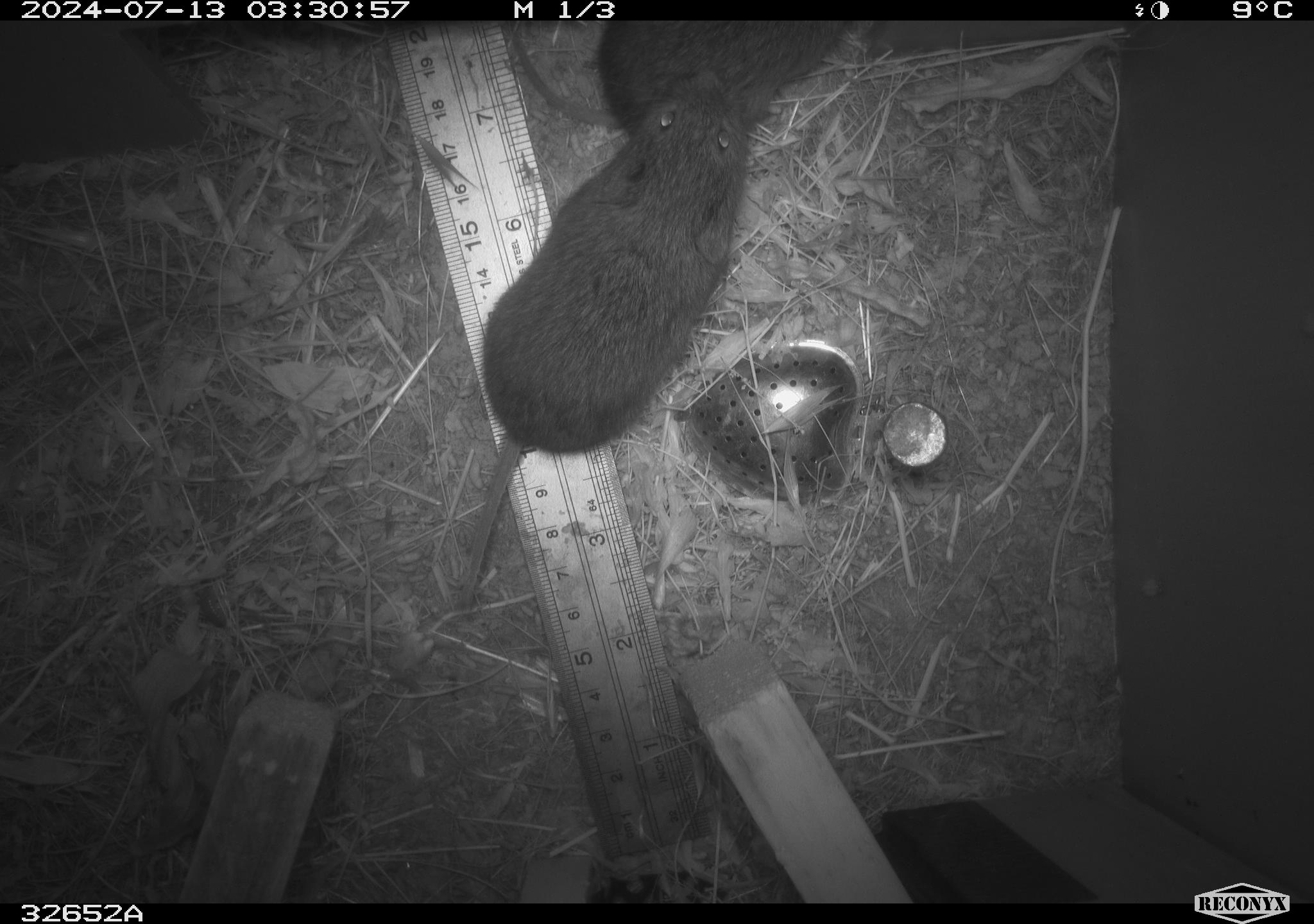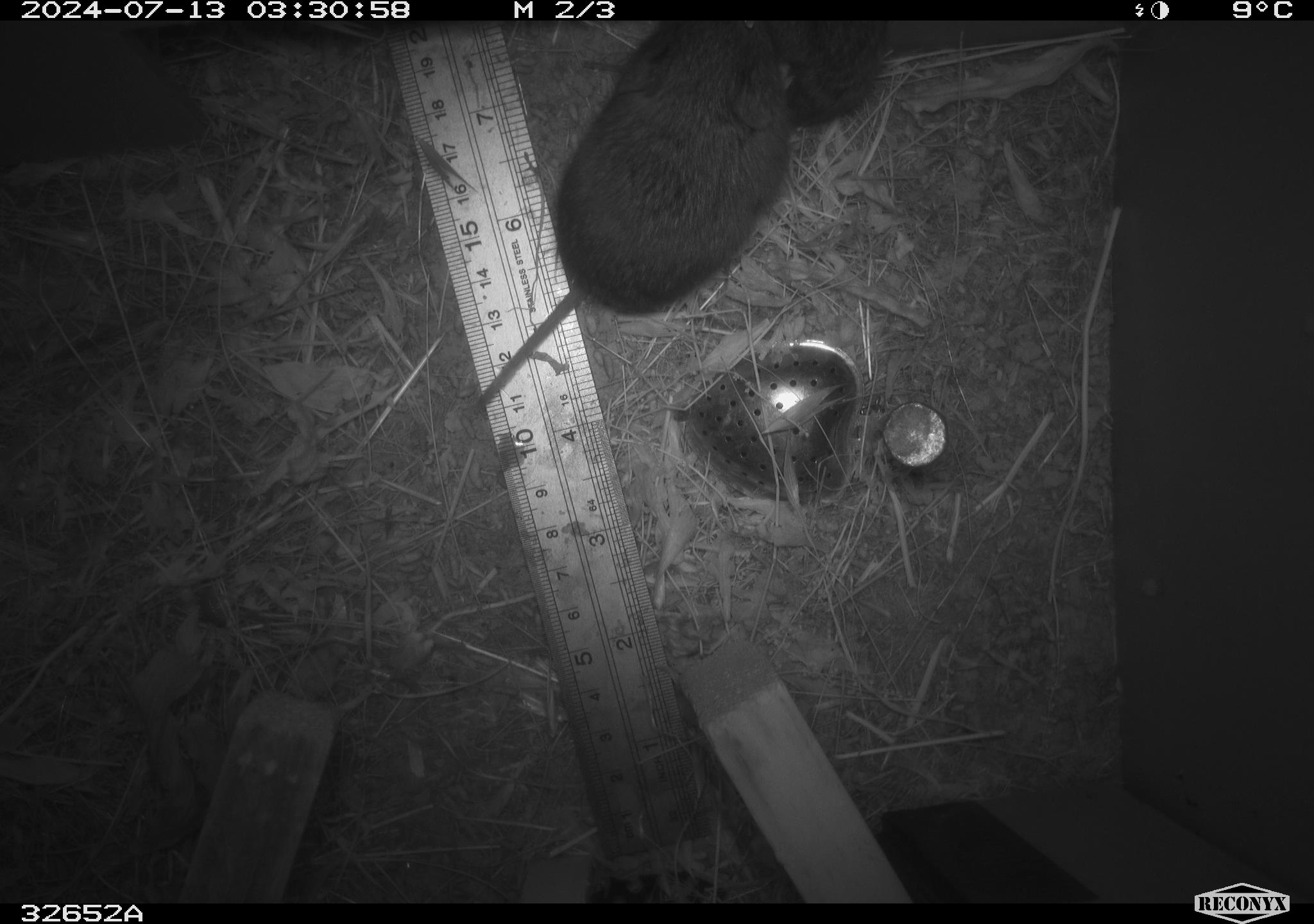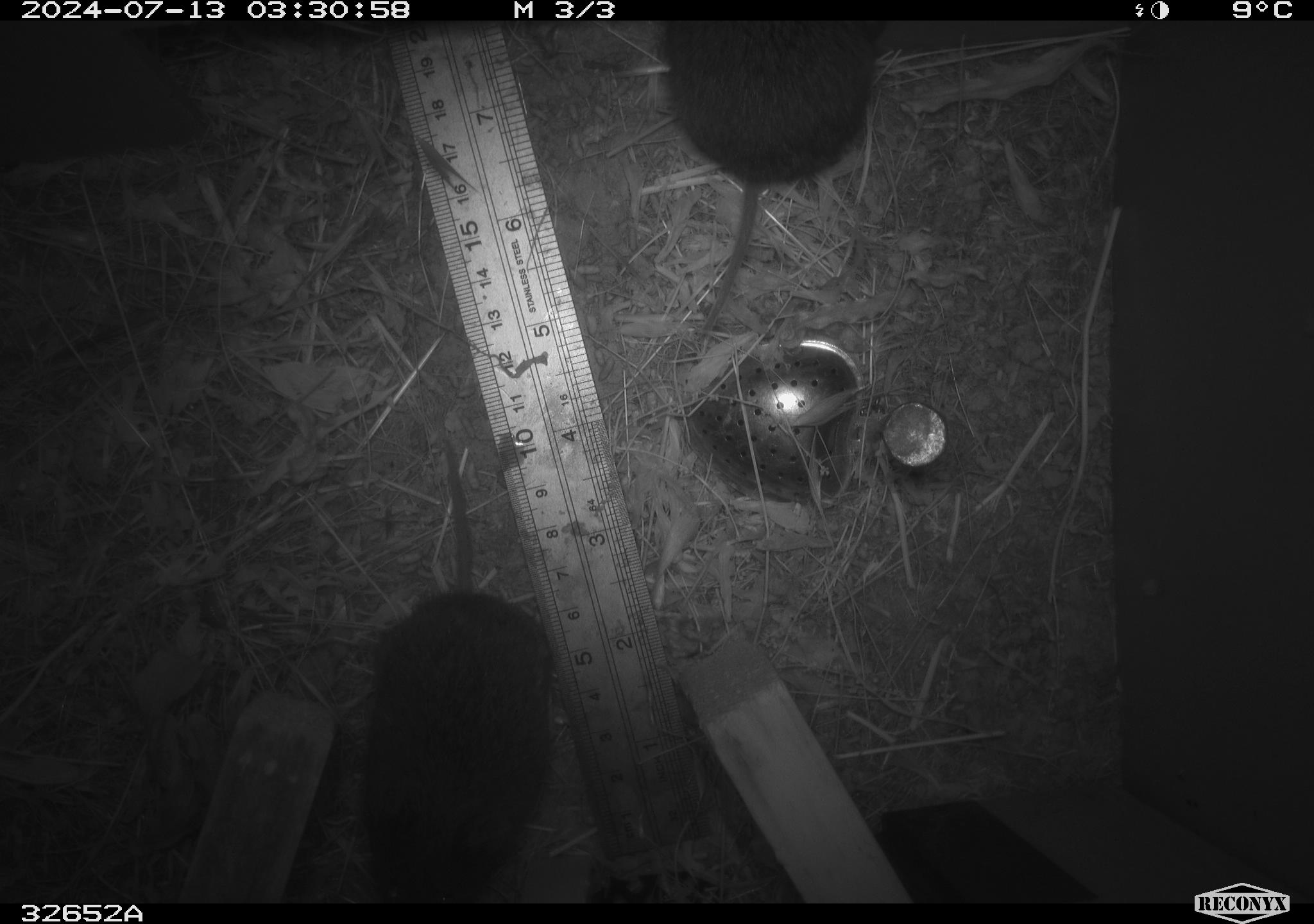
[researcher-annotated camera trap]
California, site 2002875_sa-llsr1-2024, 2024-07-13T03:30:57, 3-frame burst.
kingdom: Animalia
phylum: Chordata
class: Mammalia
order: Rodentia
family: Cricetidae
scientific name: Arvicolinae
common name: voles, lemmings, and muskrats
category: arvicolinae subfamily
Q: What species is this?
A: Arvicolinae subfamily (voles, lemmings, and muskrats) (Arvicolinae).